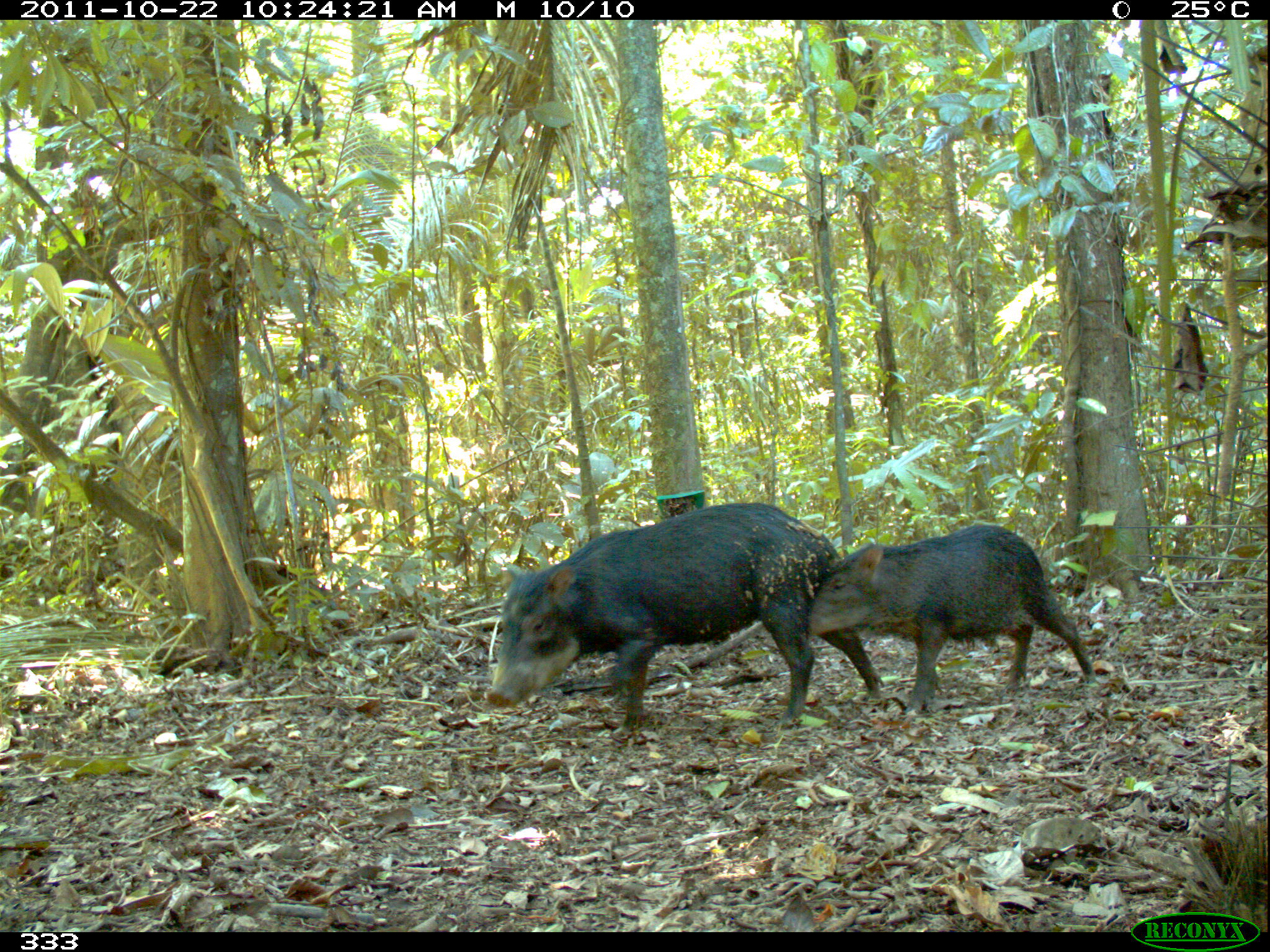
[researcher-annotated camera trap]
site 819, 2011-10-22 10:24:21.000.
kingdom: Animalia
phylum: Chordata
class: Mammalia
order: Artiodactyla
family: Tayassuidae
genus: Tayassu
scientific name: Tayassu pecari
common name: white-lipped peccary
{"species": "Tayassu pecari (white-lipped peccary)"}